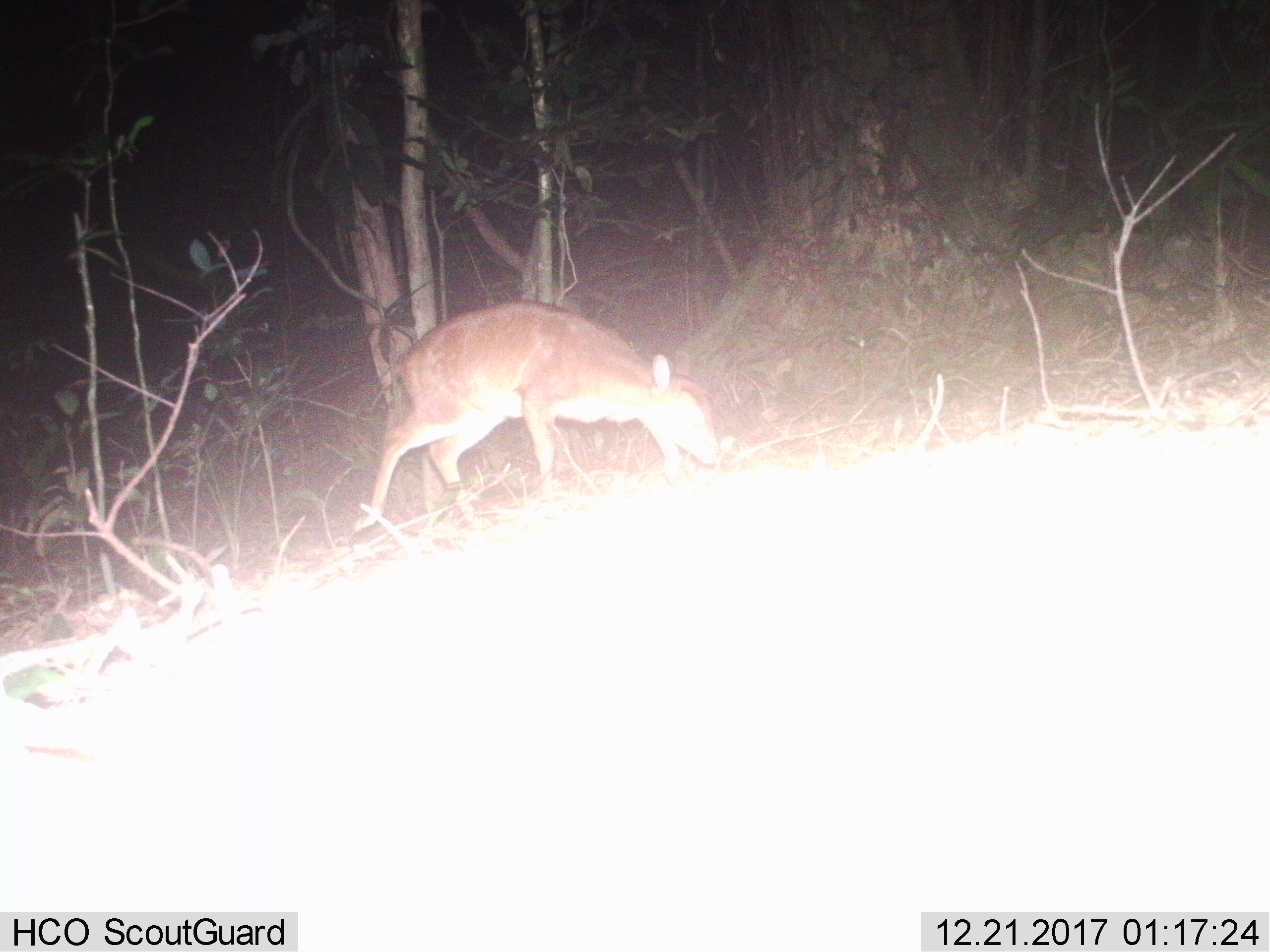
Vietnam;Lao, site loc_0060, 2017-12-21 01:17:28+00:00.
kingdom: Animalia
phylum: Chordata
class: Mammalia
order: Artiodactyla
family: Cervidae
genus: Muntiacus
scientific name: Muntiacus vuquangensis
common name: large-antlered muntjac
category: large antlered muntjac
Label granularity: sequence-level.